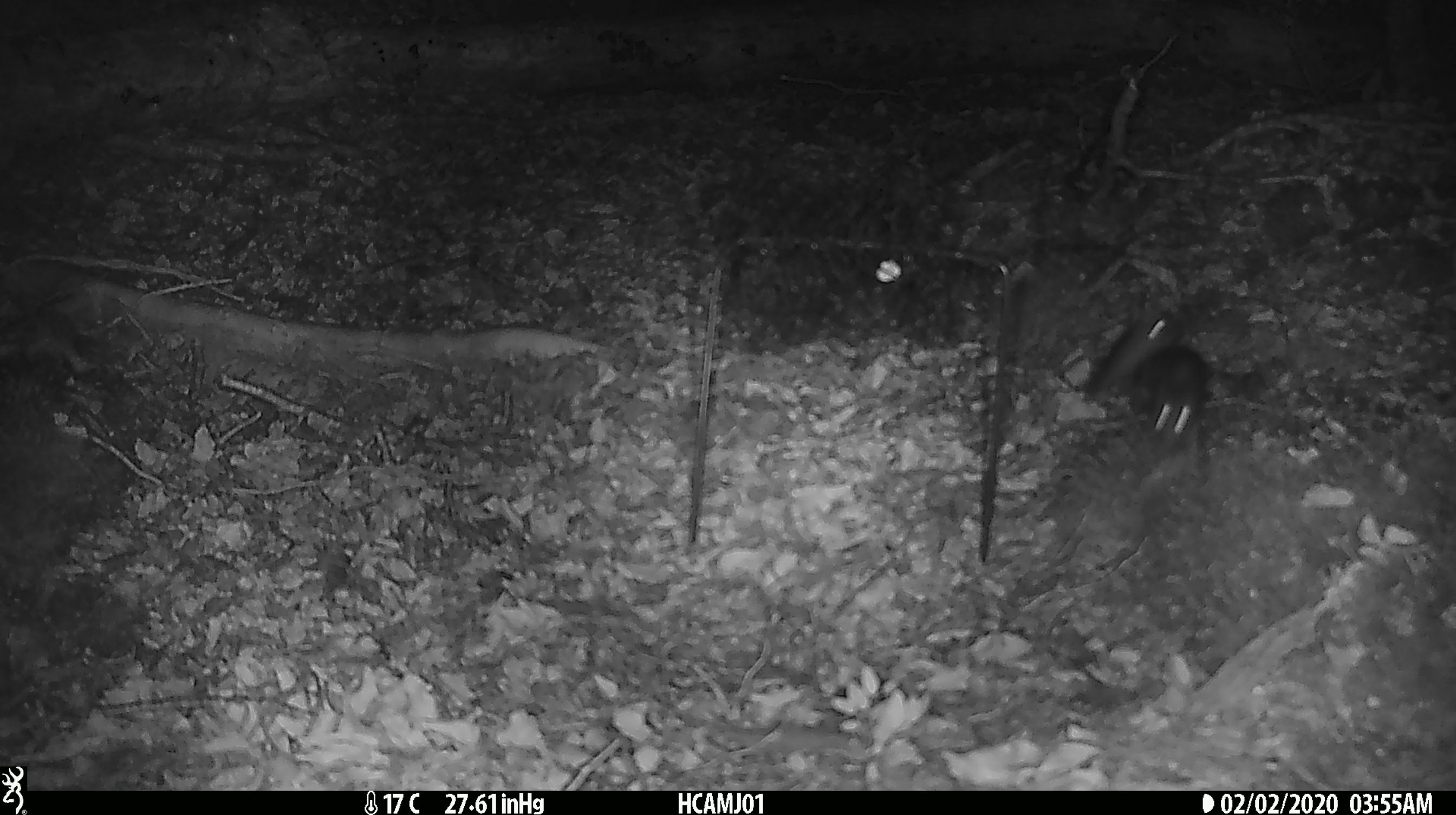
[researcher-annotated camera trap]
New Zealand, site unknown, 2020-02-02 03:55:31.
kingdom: Animalia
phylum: Chordata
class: Mammalia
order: Rodentia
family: Muridae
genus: Mus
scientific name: Mus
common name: mouse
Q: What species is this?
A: Mouse (Mus).